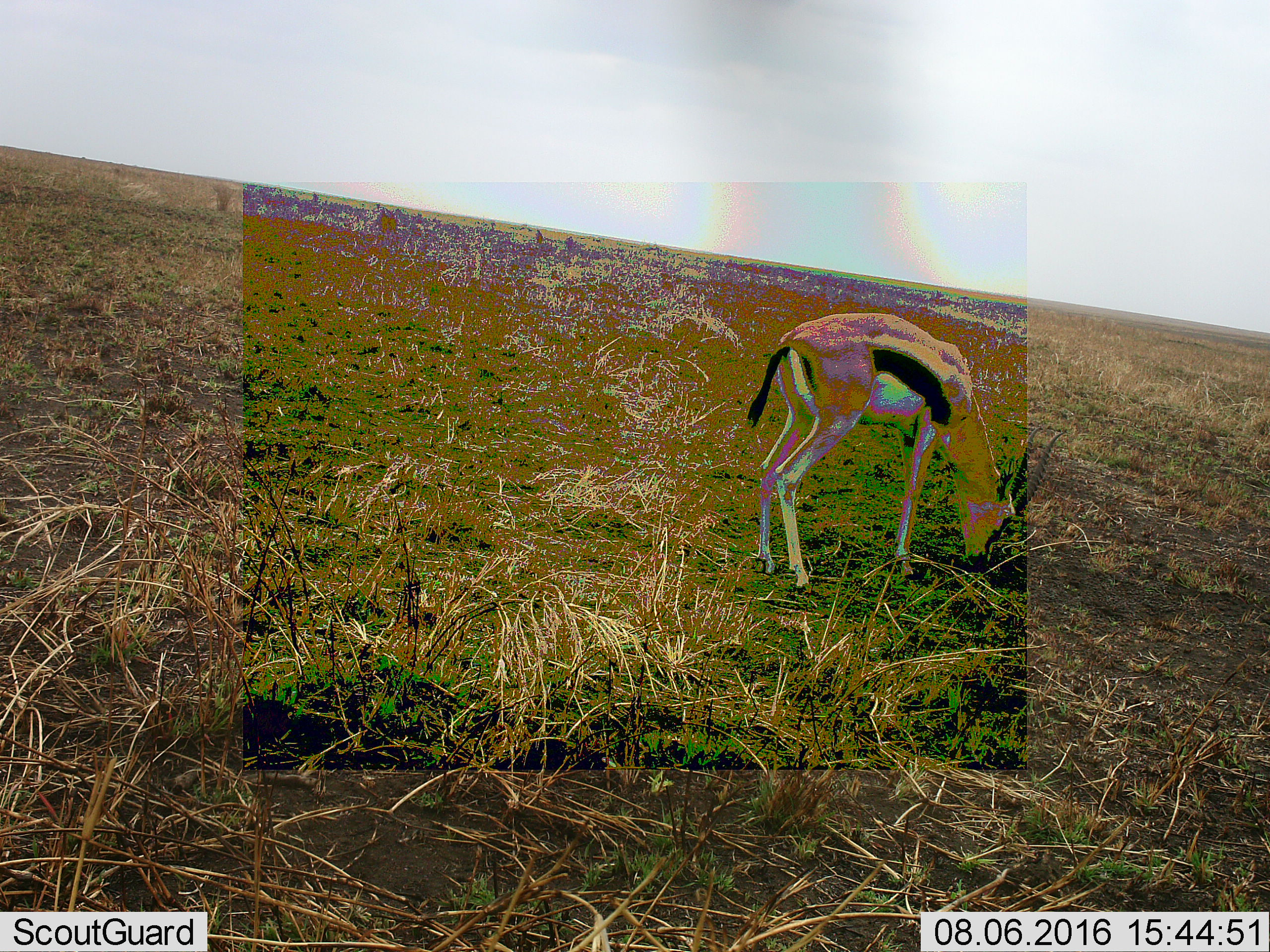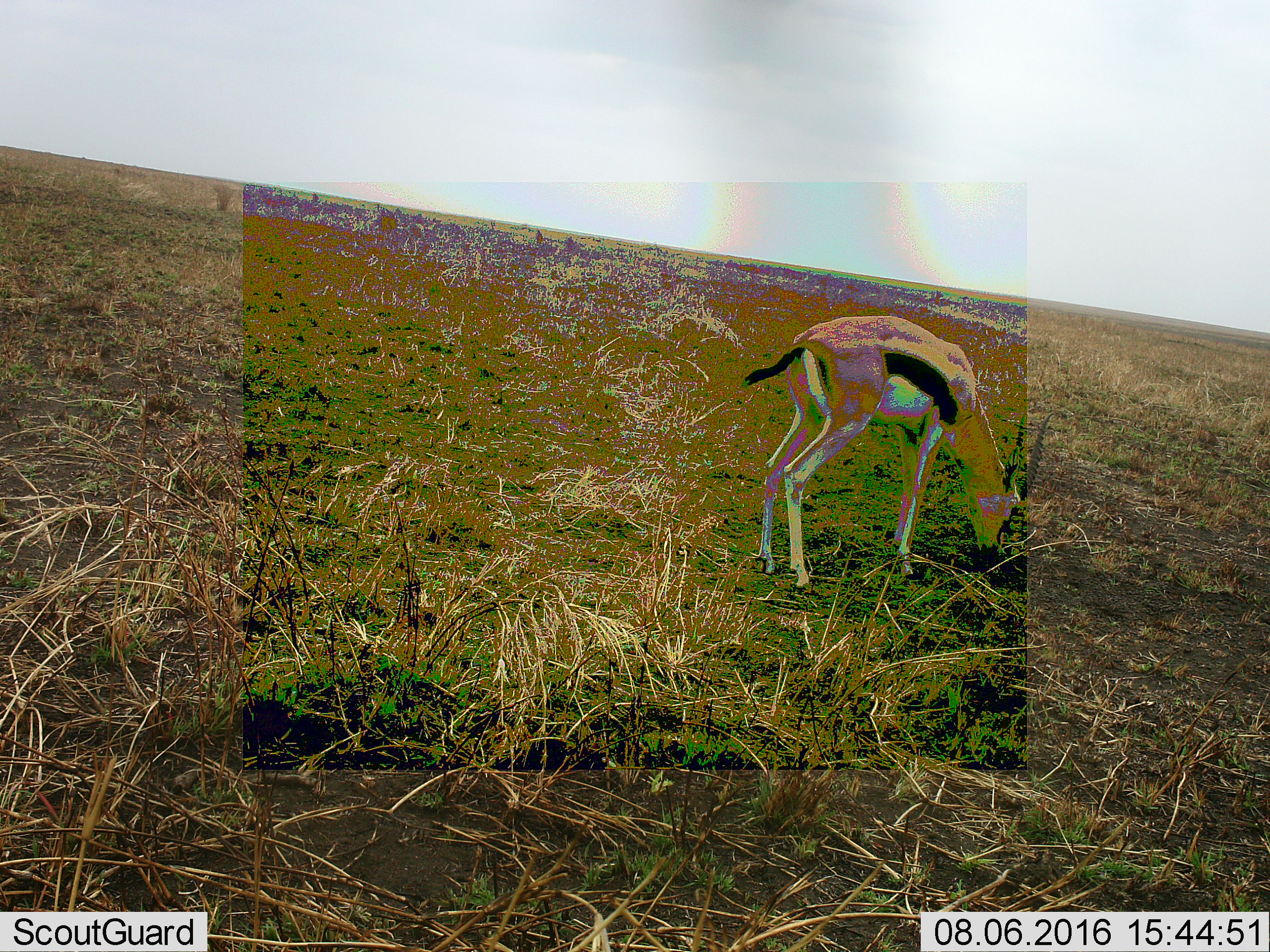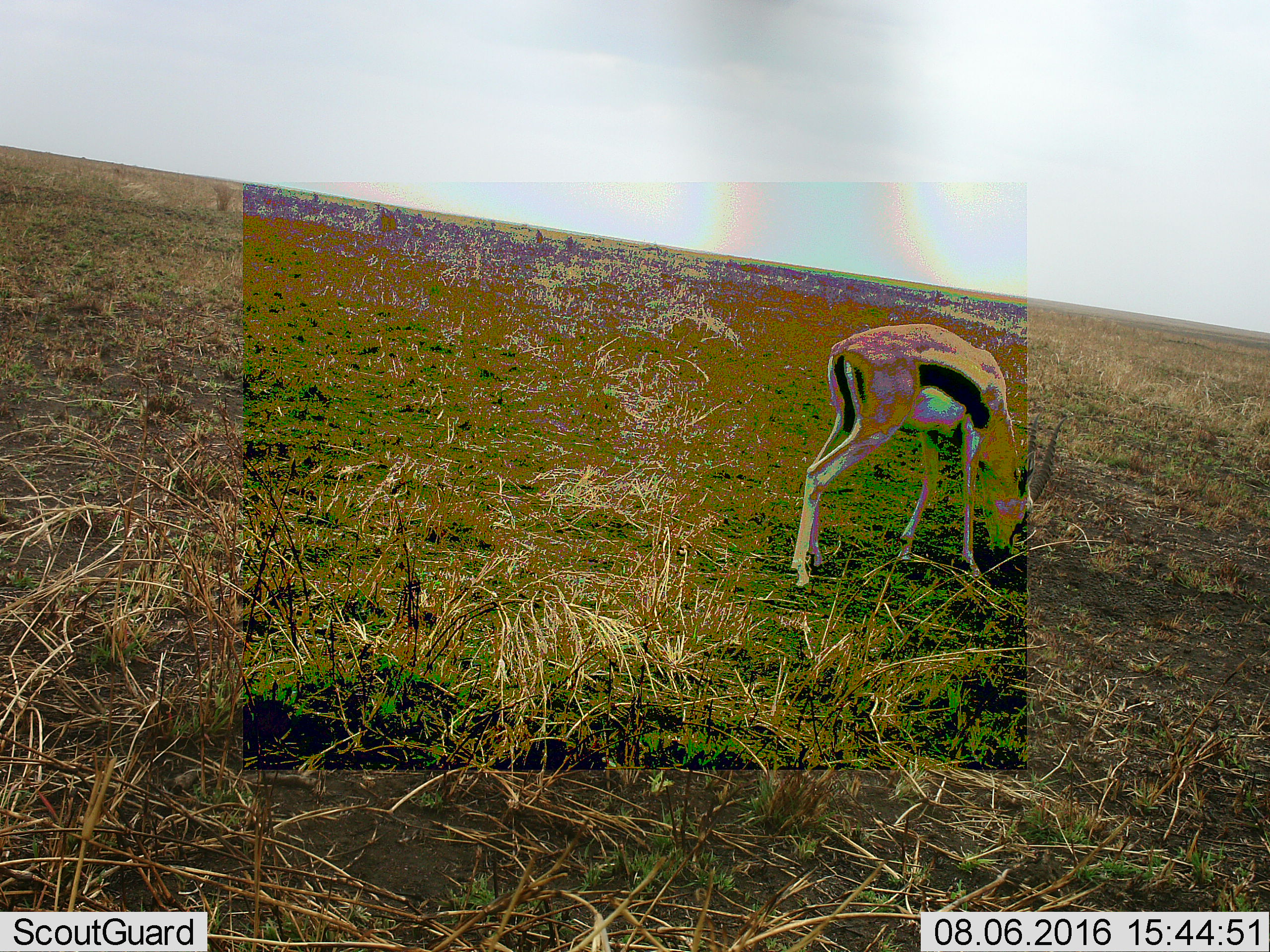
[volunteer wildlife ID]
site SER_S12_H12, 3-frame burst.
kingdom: Animalia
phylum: Chordata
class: Mammalia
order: Artiodactyla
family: Bovidae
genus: Eudorcas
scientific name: Eudorcas thomsonii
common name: thomson's gazelle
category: gazellethomsons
Gazellethomsons (thomson's gazelle) (Eudorcas thomsonii), count 1. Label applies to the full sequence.